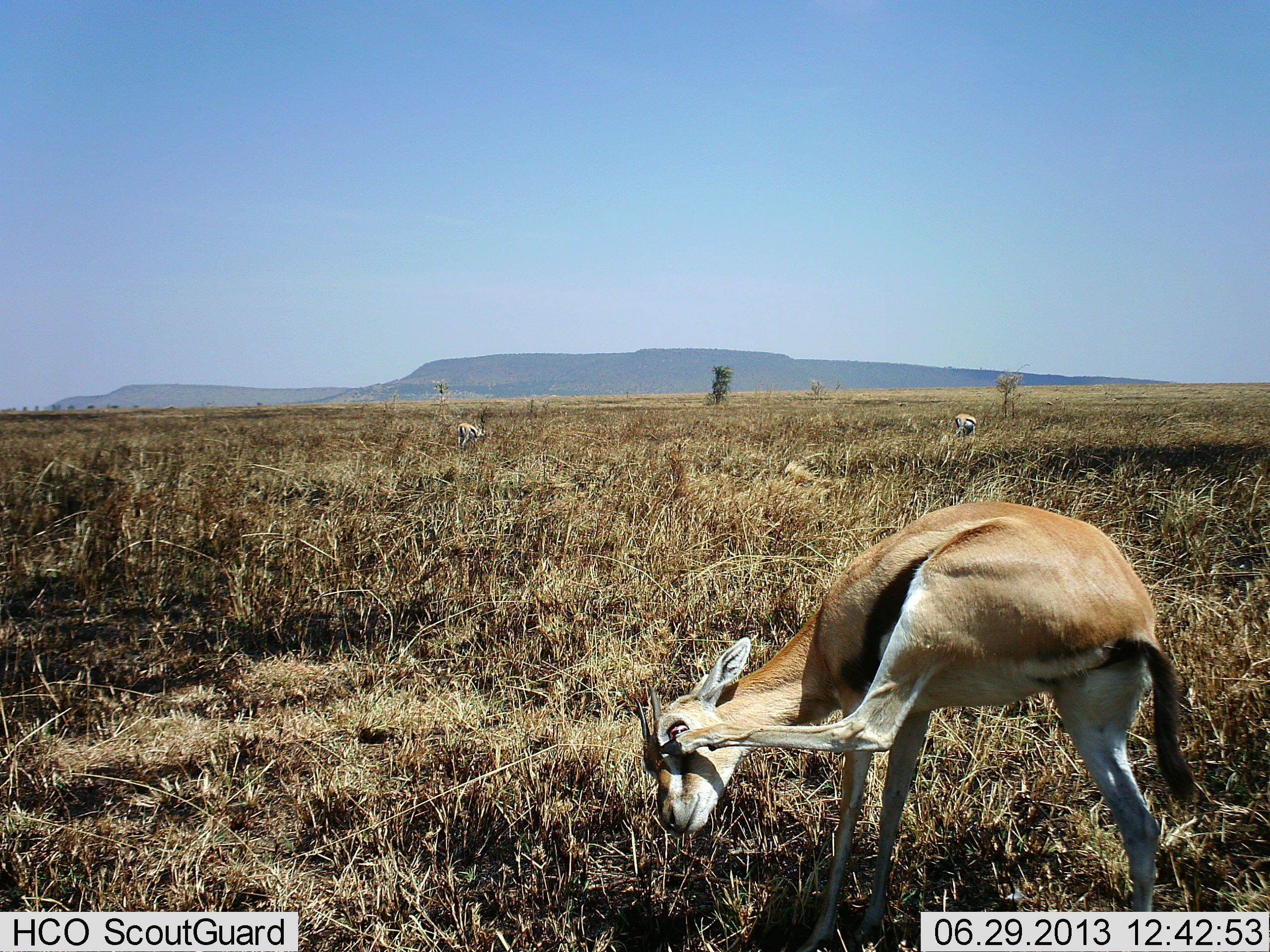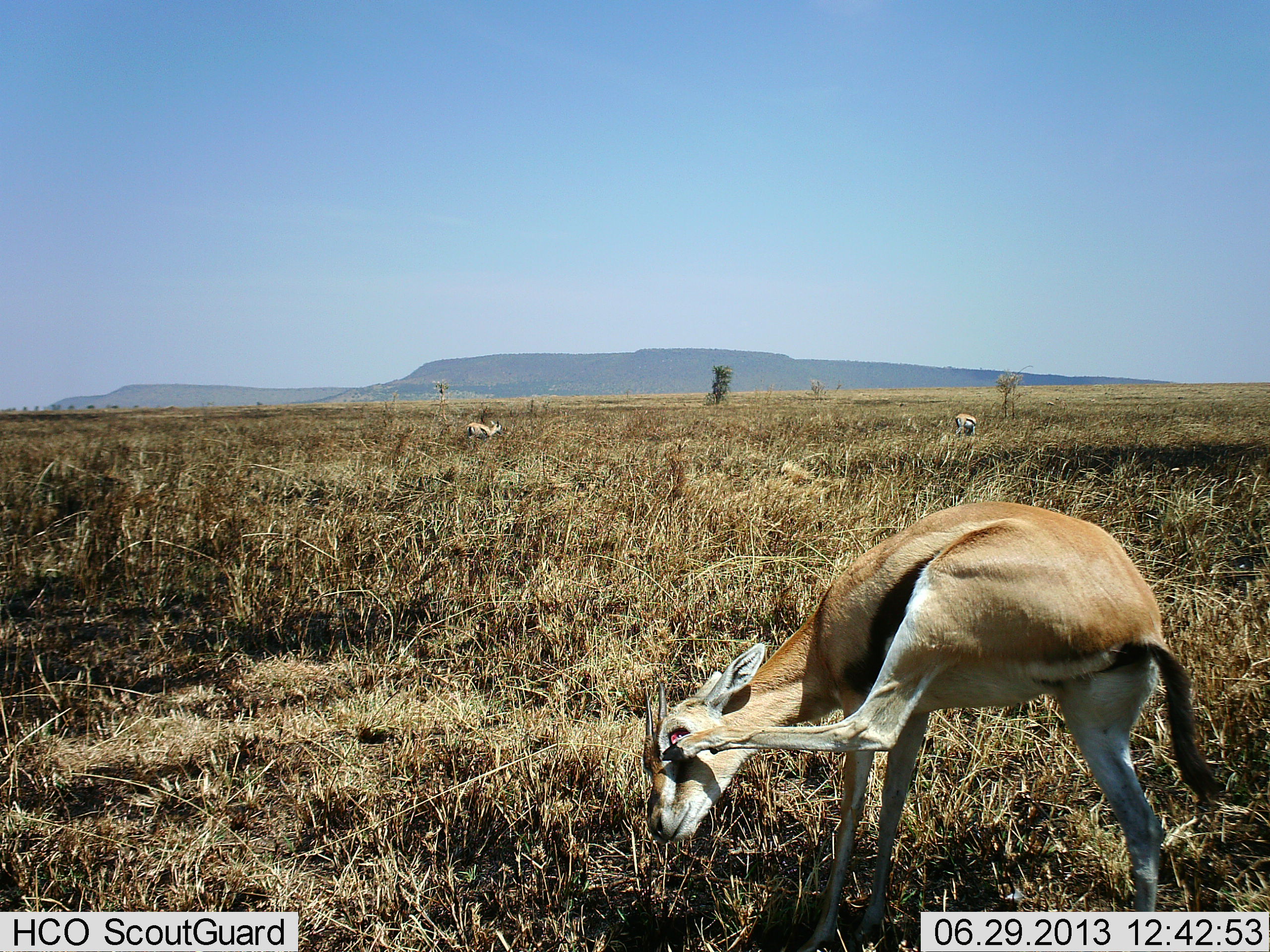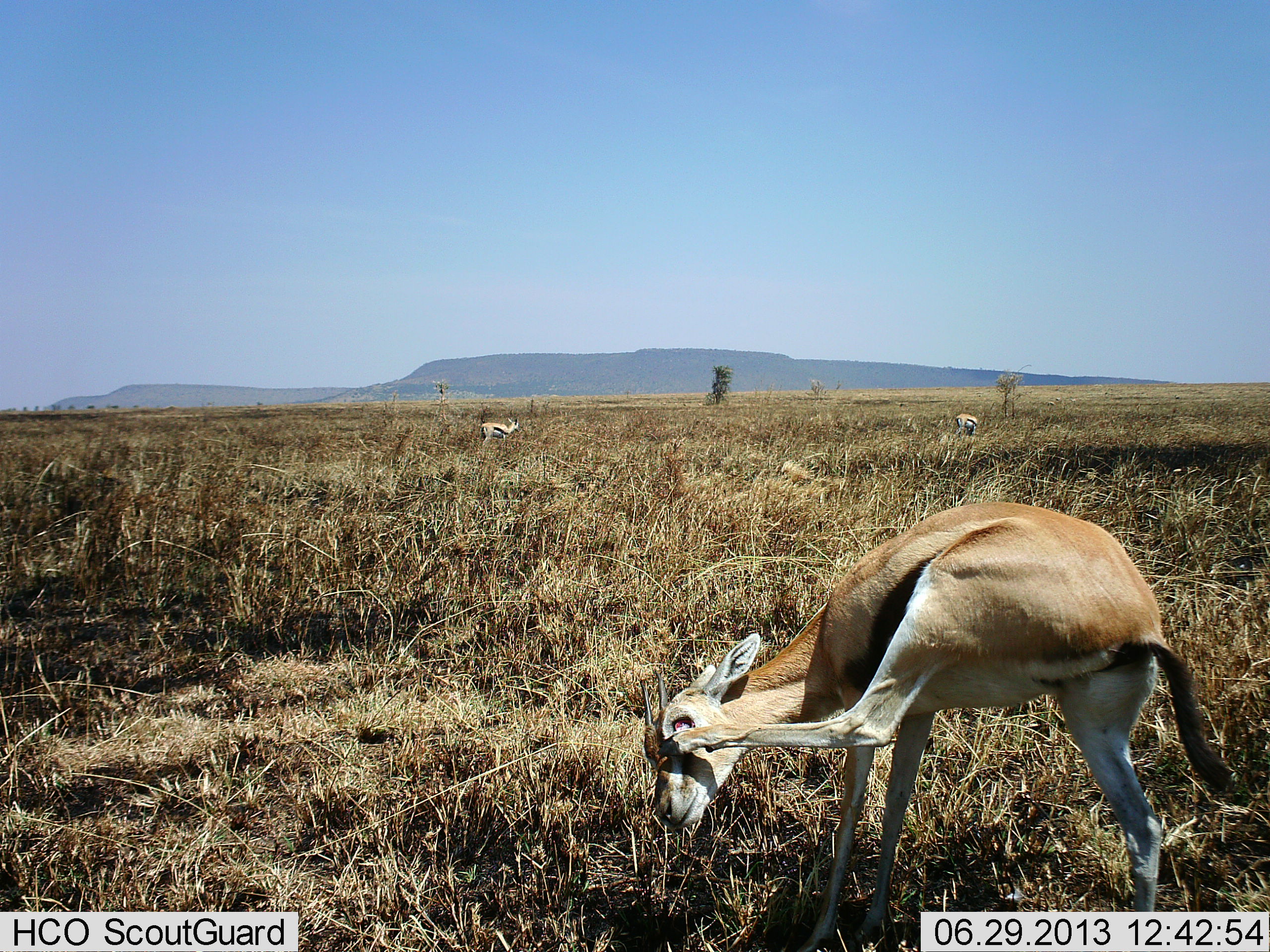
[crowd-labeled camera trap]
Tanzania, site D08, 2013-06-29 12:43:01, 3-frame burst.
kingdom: Animalia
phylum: Chordata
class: Mammalia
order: Artiodactyla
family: Bovidae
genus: Eudorcas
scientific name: Eudorcas thomsonii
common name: thomson's gazelle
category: gazellethomsons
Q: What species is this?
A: Gazellethomsons (thomson's gazelle) (Eudorcas thomsonii).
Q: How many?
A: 3.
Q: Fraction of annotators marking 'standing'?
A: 76%.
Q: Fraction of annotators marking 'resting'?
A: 5%.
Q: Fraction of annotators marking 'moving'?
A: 41%.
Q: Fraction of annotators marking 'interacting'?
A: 16%.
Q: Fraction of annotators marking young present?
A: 0%.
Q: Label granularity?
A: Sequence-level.